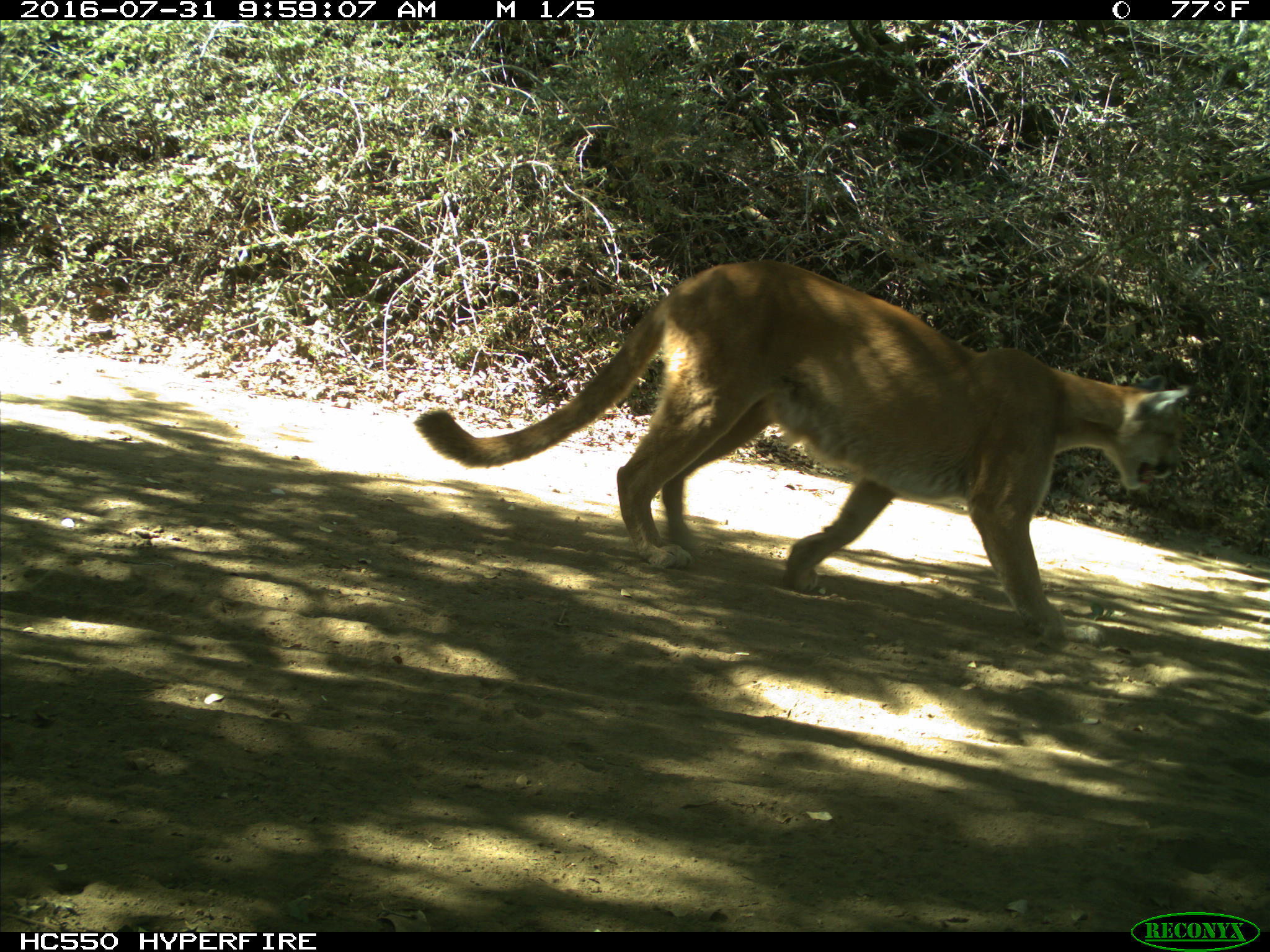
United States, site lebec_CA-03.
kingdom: Animalia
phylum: Chordata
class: Mammalia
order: Carnivora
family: Felidae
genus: Puma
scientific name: Puma concolor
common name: mountain lion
Puma concolor (mountain lion).